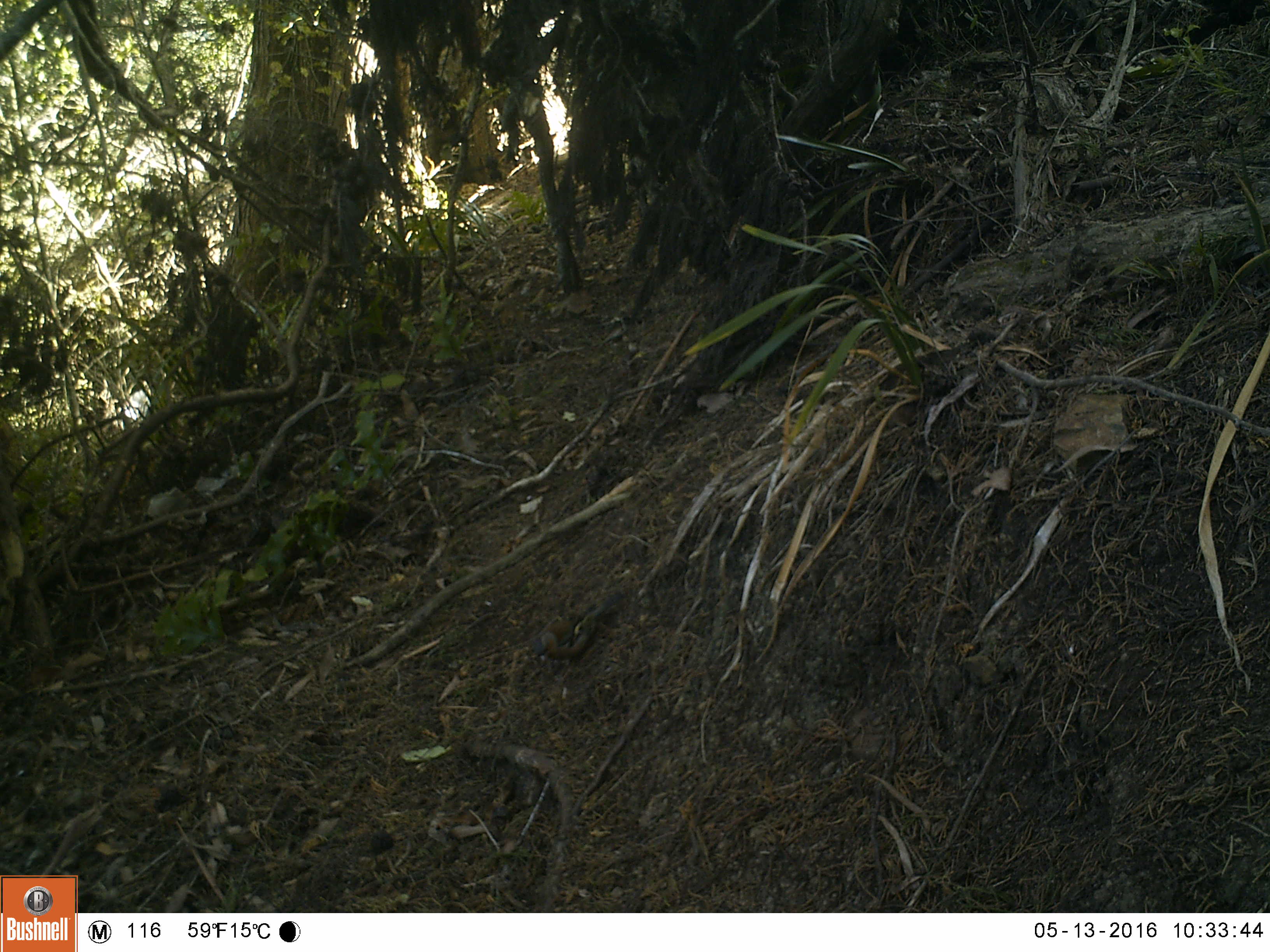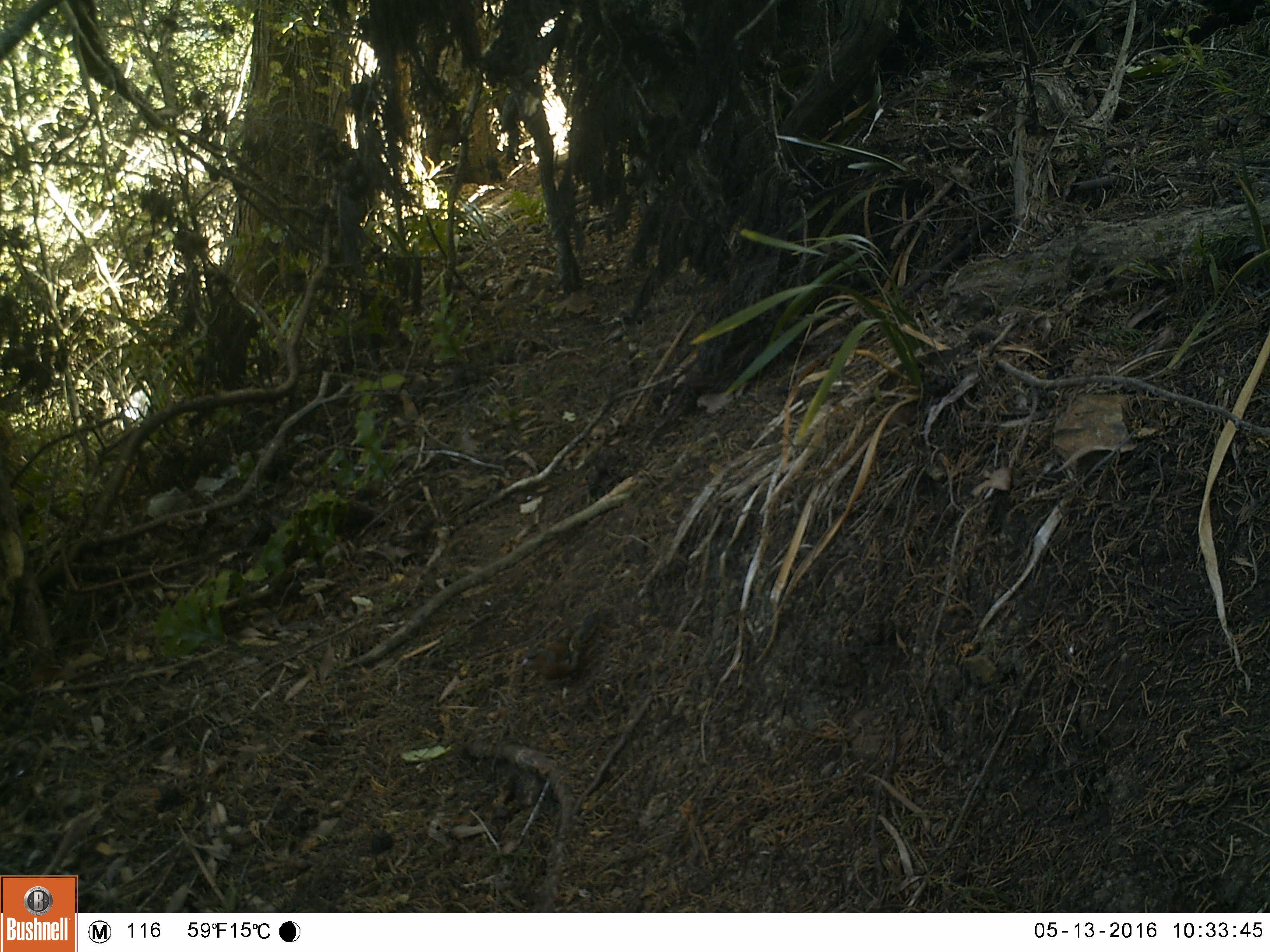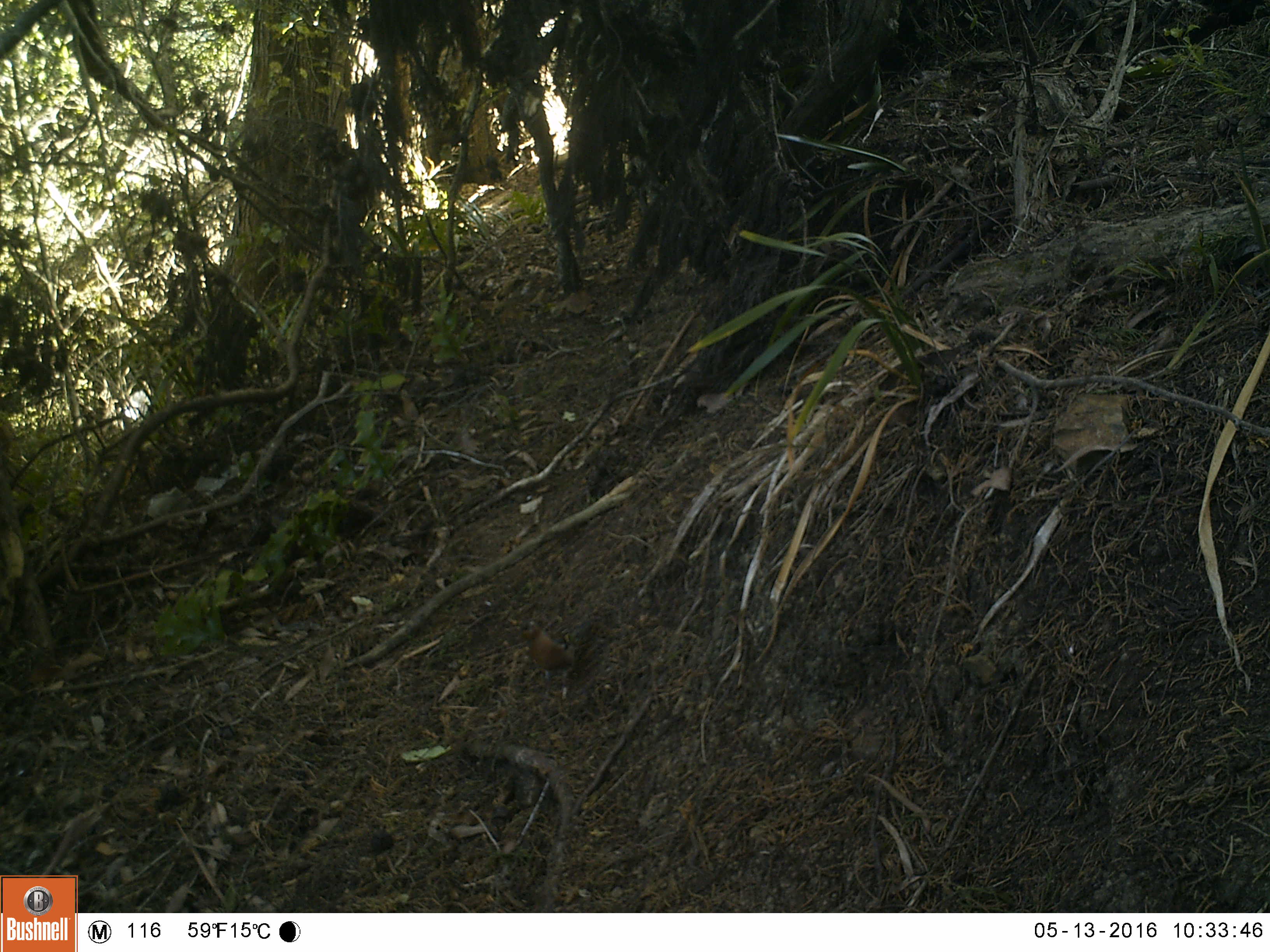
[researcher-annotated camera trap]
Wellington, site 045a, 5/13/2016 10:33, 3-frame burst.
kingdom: Animalia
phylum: Chordata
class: Aves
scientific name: Aves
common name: bird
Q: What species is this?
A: Bird (Aves).